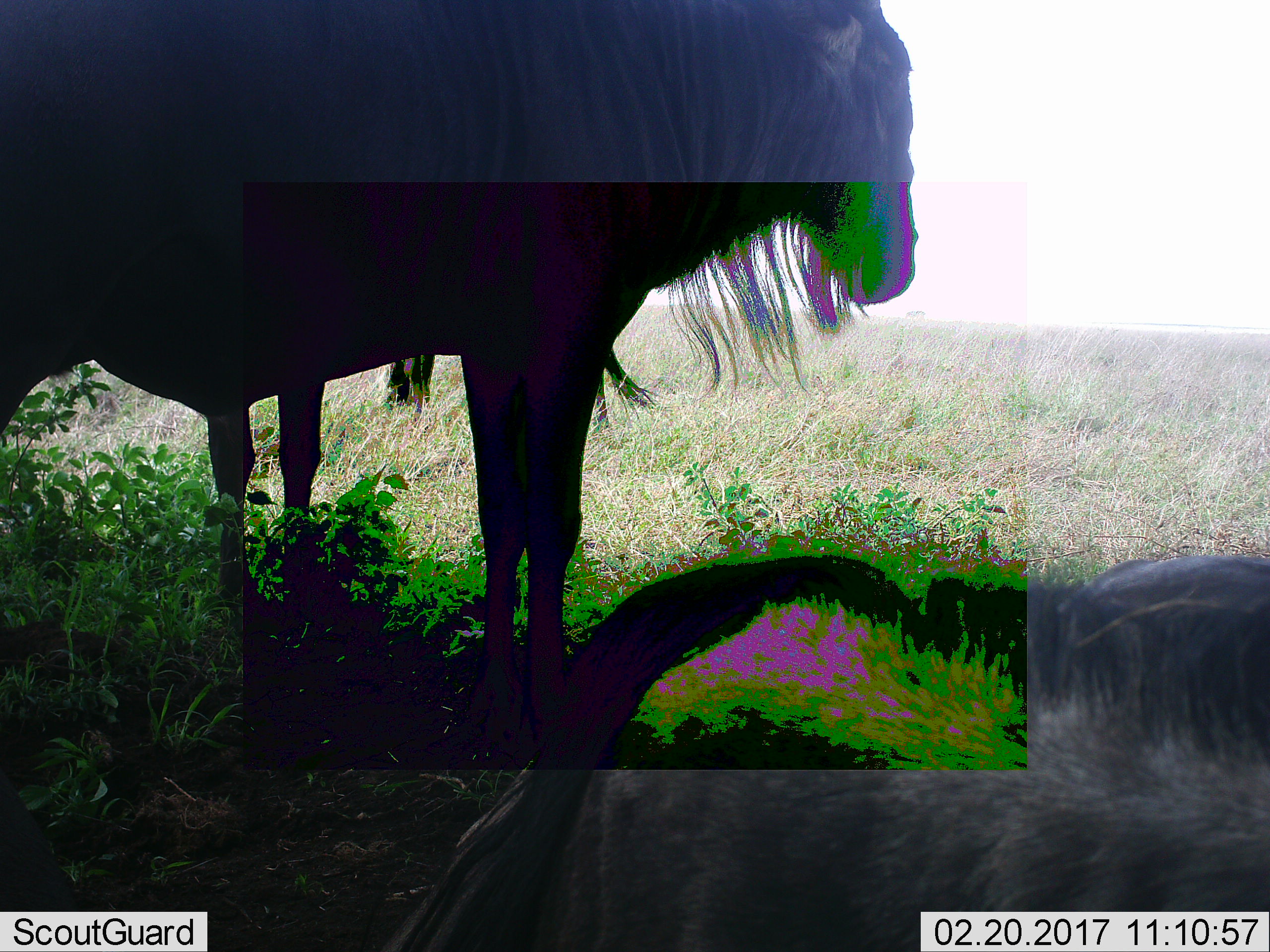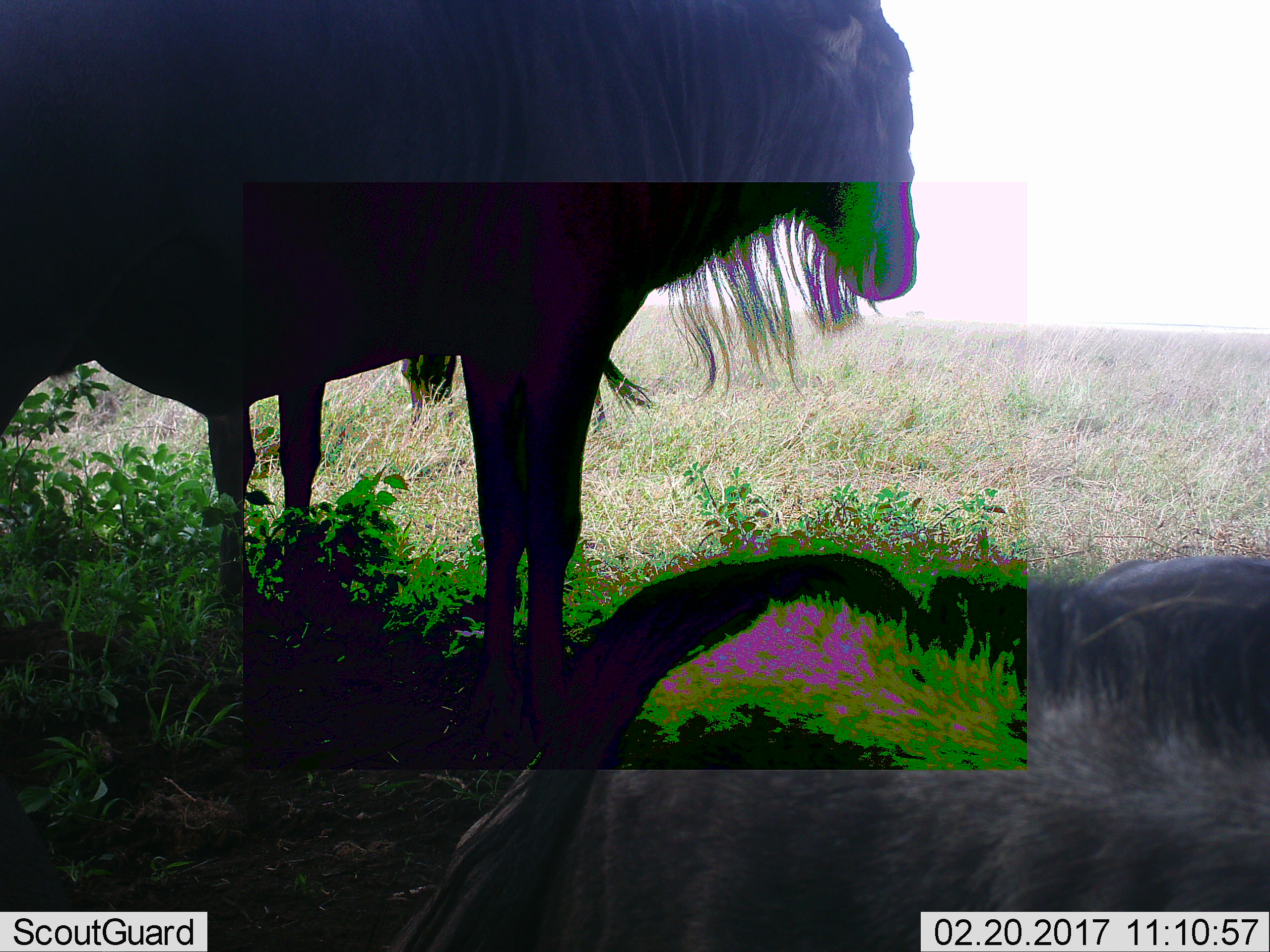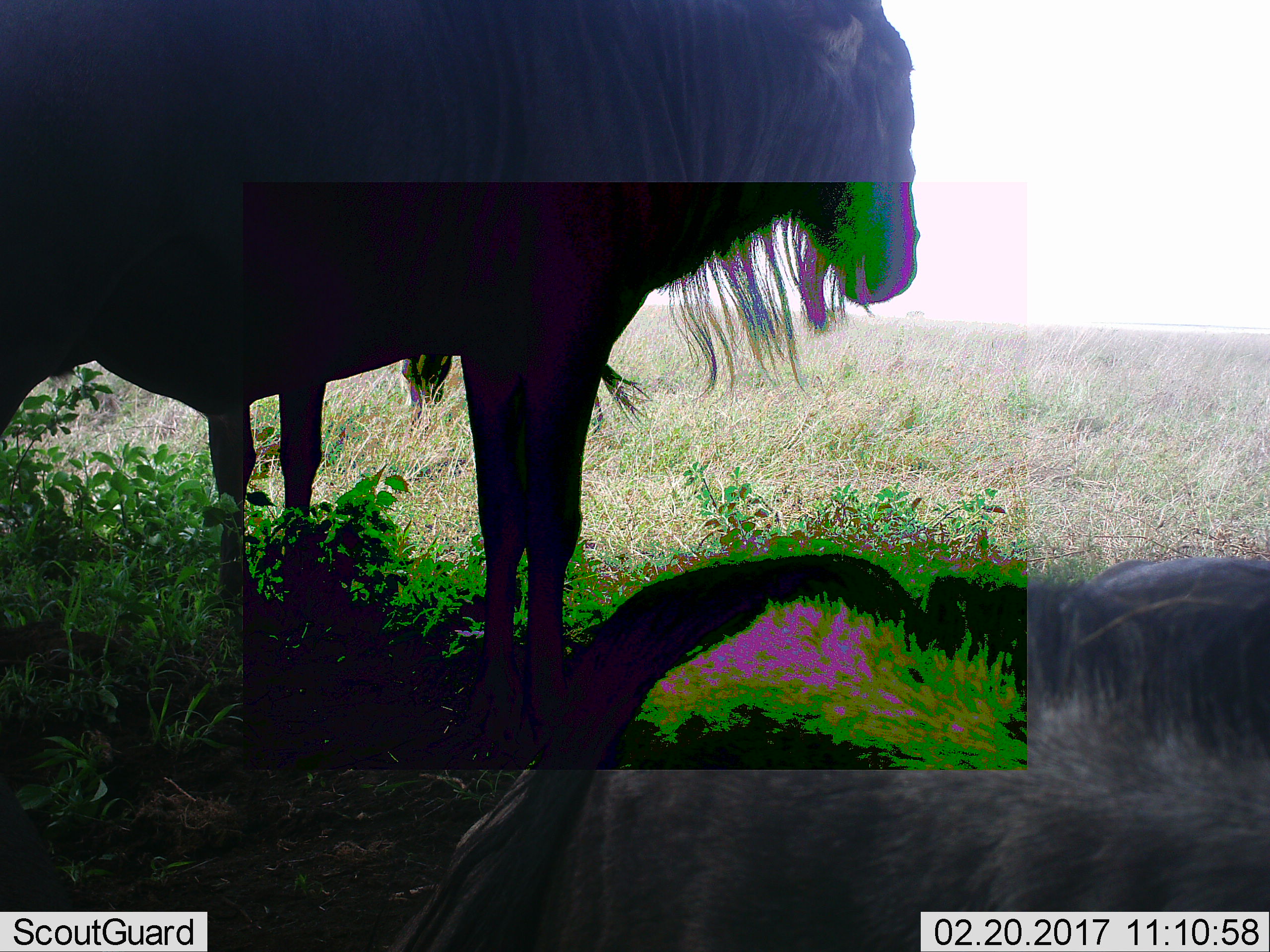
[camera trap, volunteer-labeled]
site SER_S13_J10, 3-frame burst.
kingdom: Animalia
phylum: Chordata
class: Mammalia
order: Artiodactyla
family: Bovidae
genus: Connochaetes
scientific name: Connochaetes taurinus taurinus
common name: blue wildebeest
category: wildebeestblue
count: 3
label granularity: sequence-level